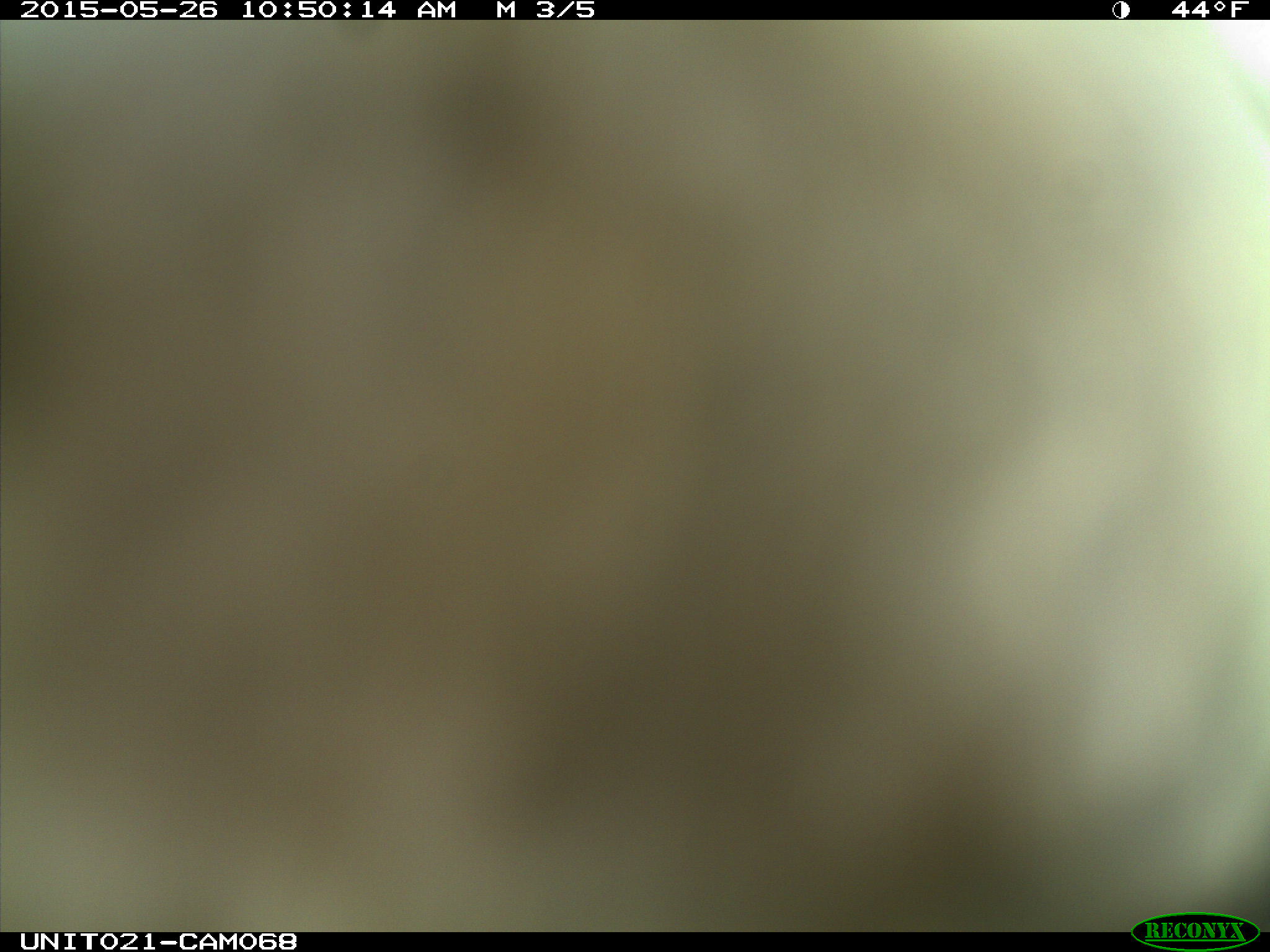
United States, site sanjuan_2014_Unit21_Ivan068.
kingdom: Animalia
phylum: Chordata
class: Aves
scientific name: Aves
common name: birds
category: unidentified bird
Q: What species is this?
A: Unidentified bird (birds) (Aves).